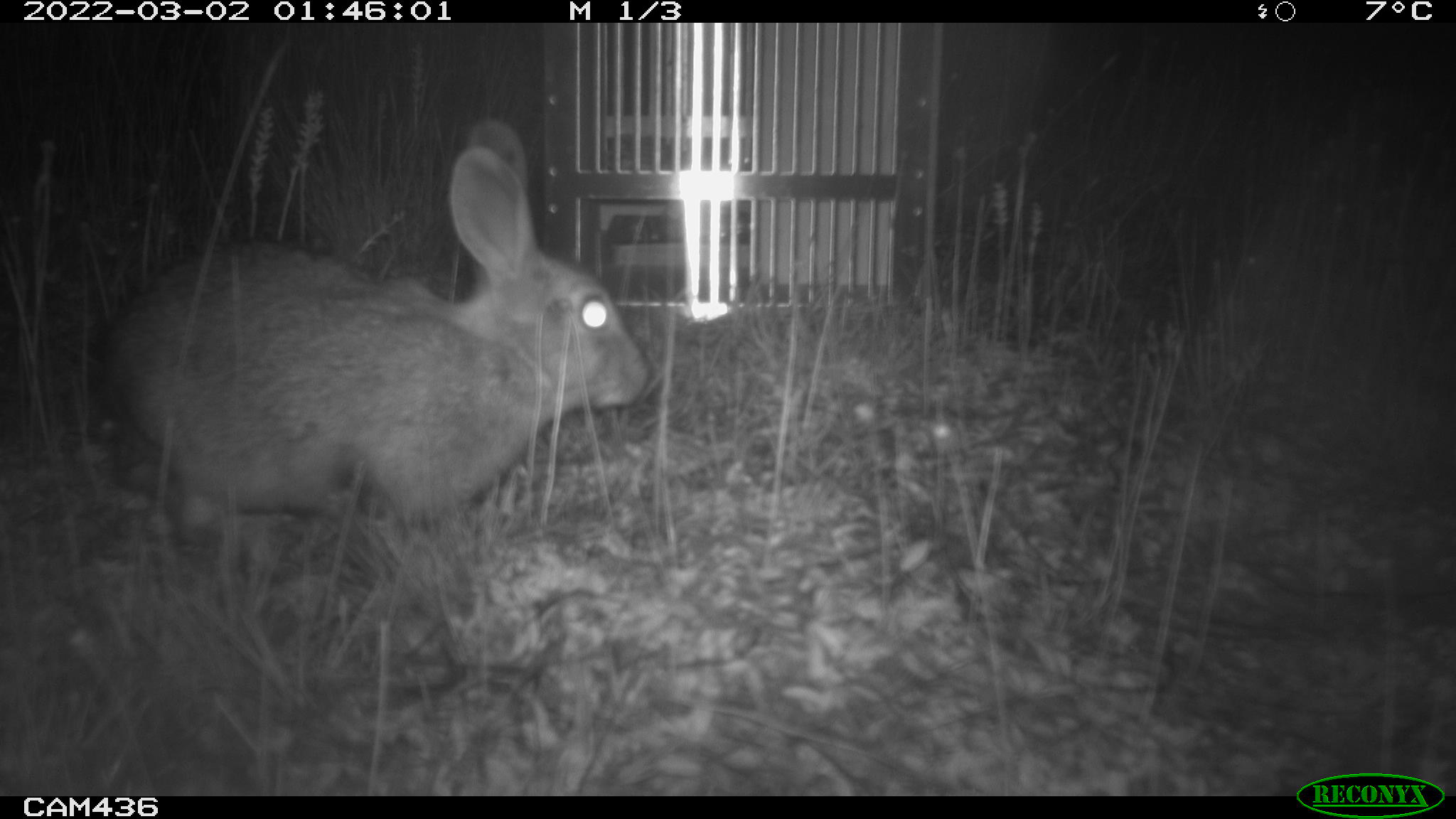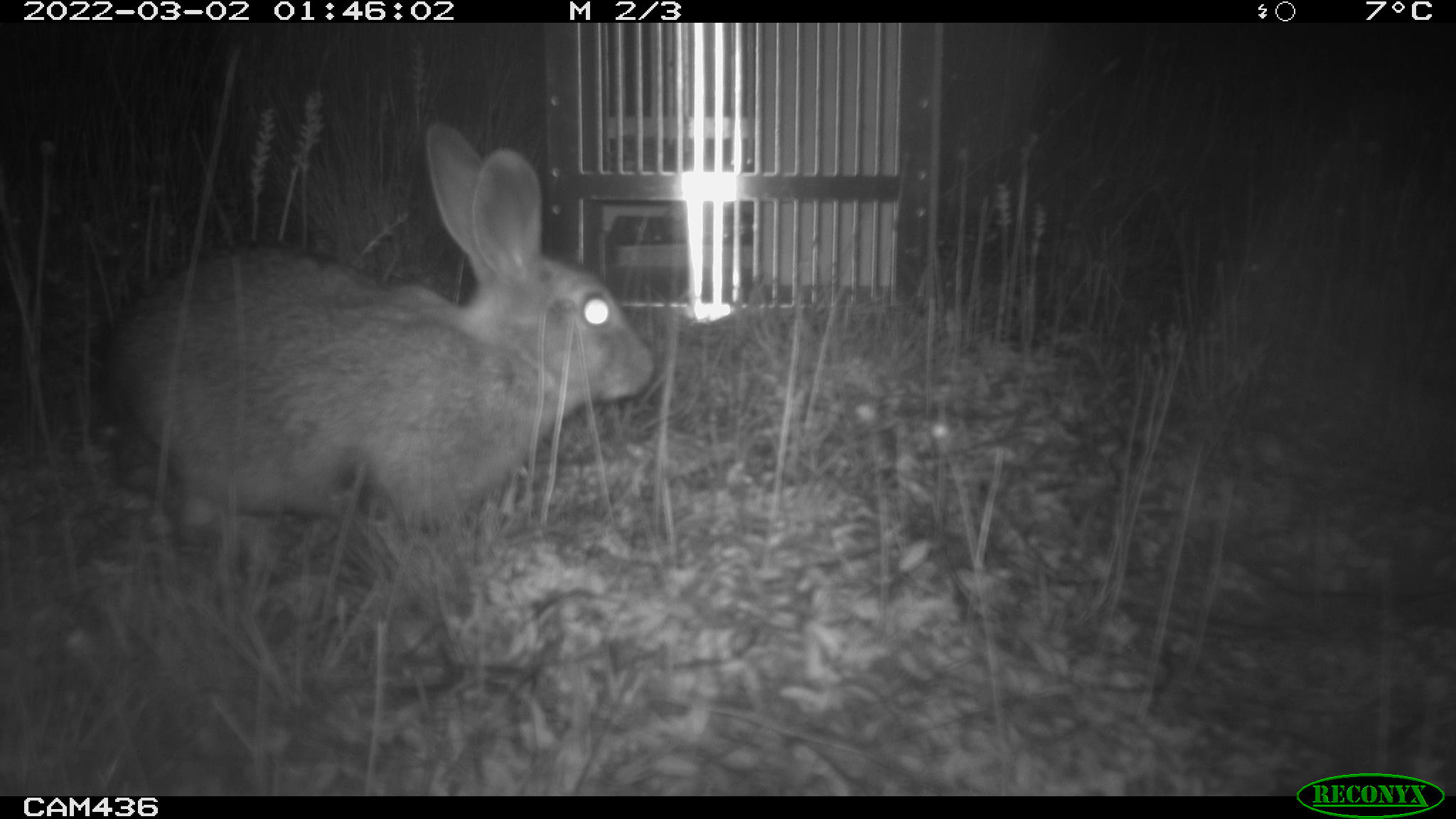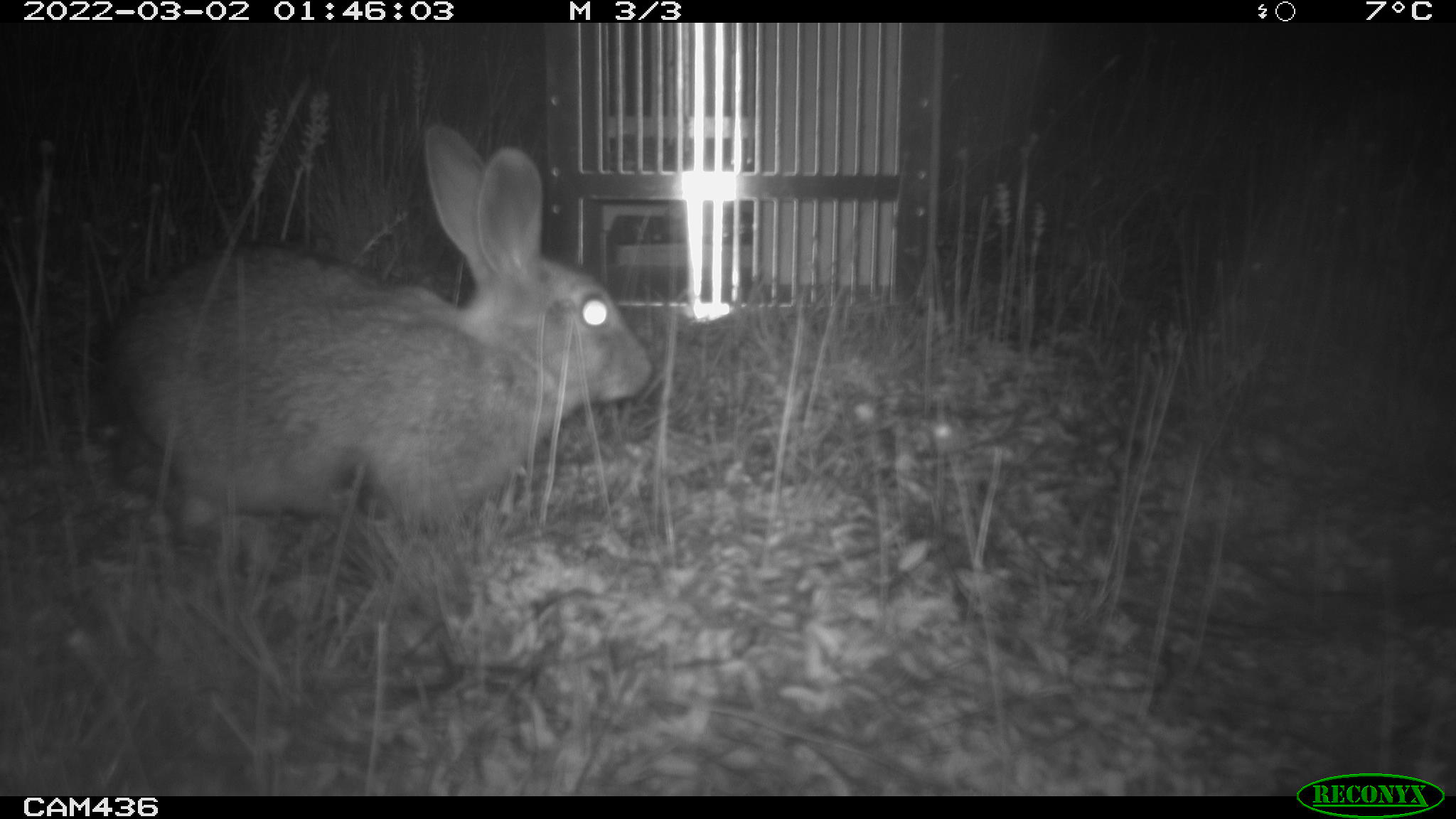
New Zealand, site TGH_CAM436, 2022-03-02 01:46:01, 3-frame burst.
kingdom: Animalia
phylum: Chordata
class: Mammalia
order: Lagomorpha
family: Leporidae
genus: Oryctolagus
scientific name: Oryctolagus cuniculus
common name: european rabbit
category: rabbit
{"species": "rabbit (european rabbit) (Oryctolagus cuniculus)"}